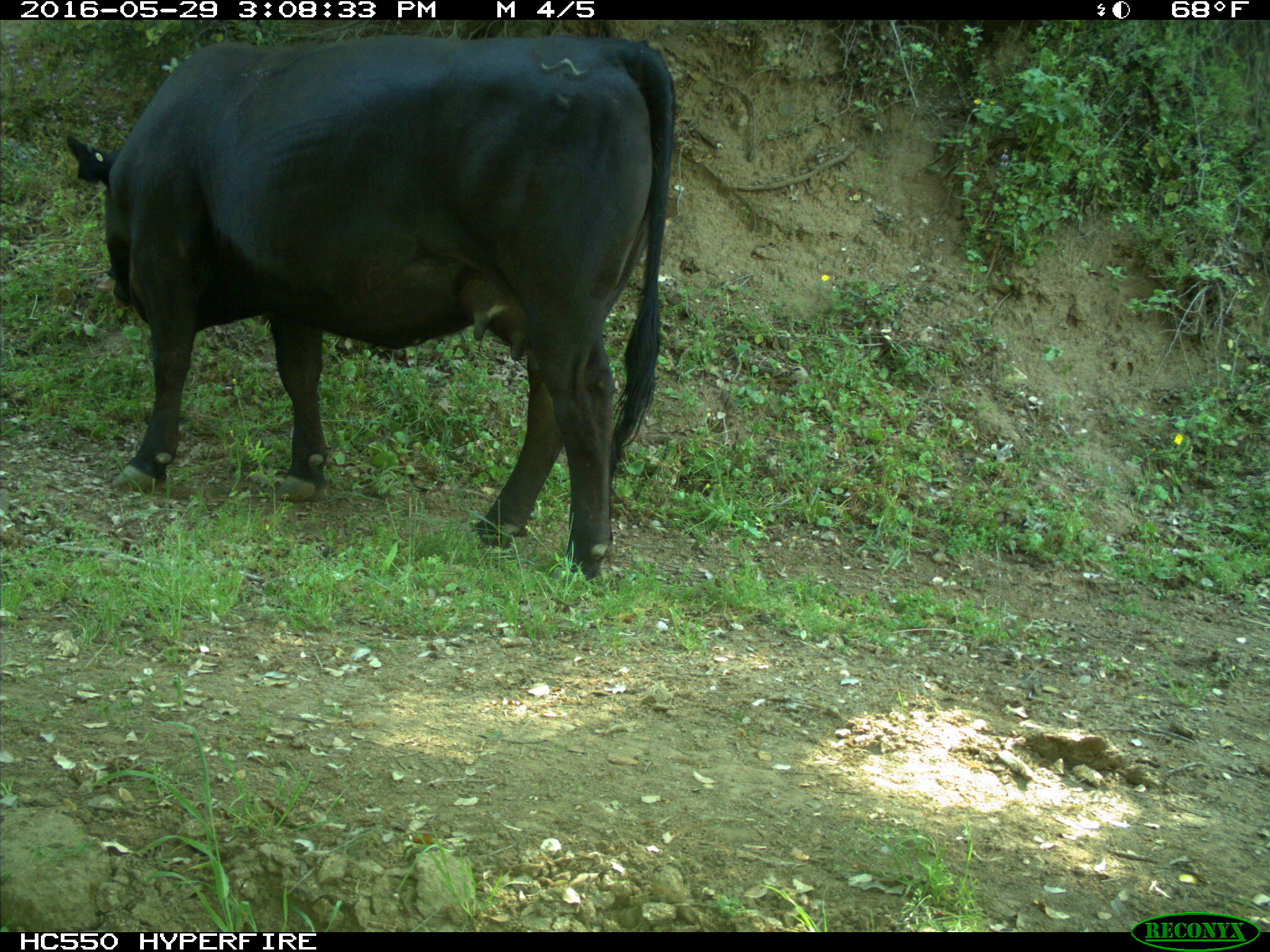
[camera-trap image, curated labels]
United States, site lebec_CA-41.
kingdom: Animalia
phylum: Chordata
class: Mammalia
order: Artiodactyla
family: Bovidae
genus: Bos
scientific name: Bos taurus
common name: domestic cow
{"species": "Bos taurus (domestic cow)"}